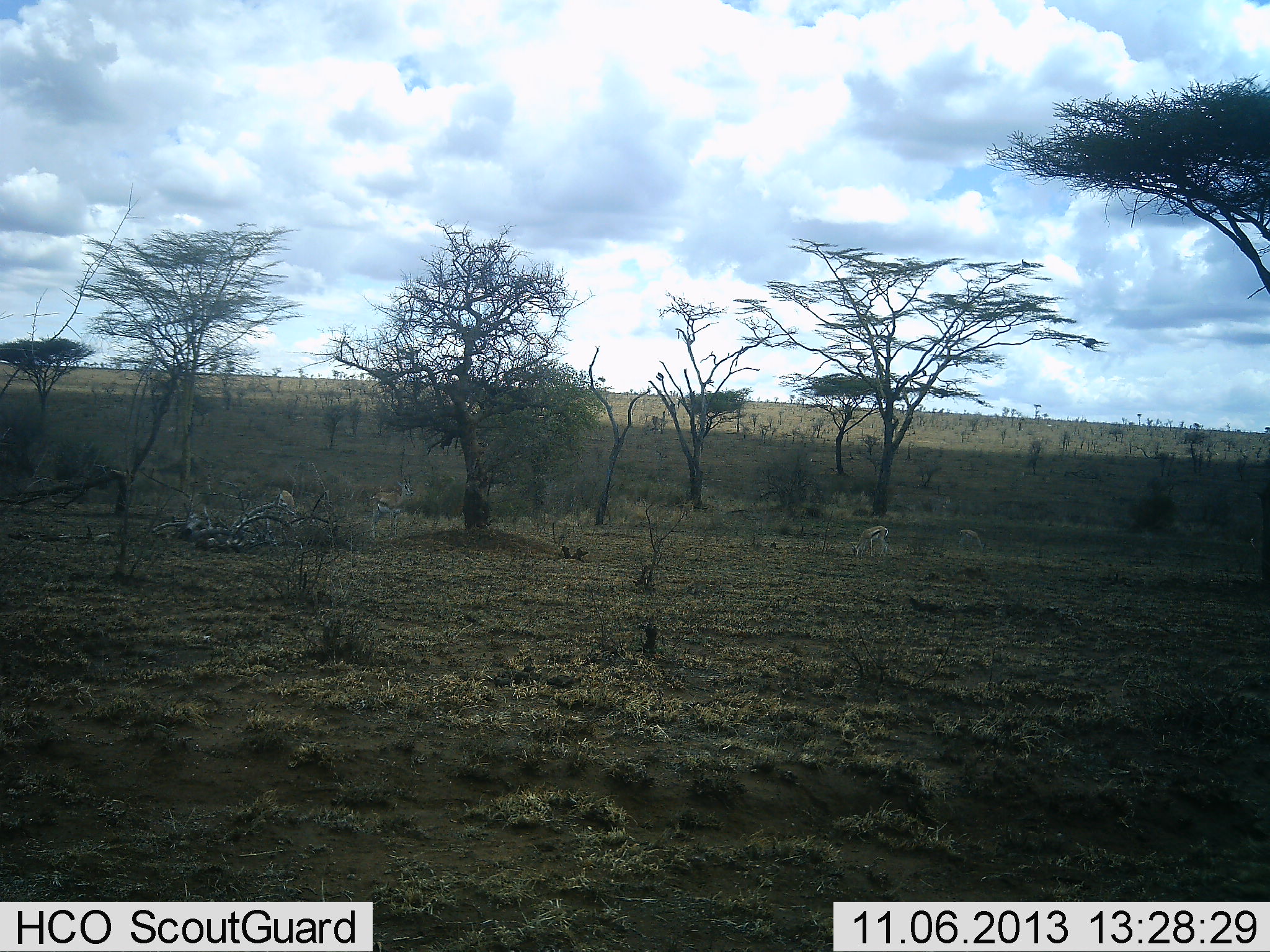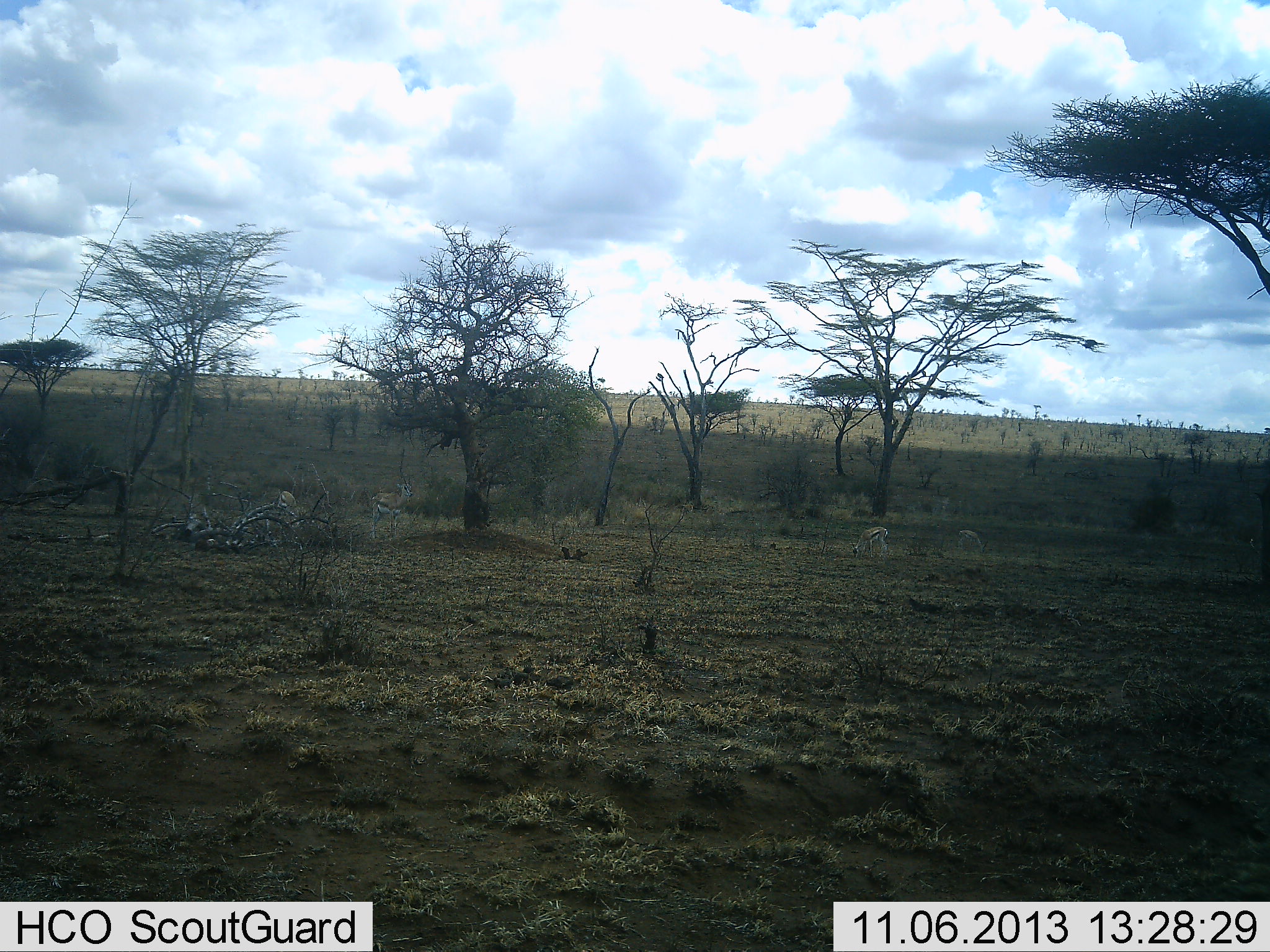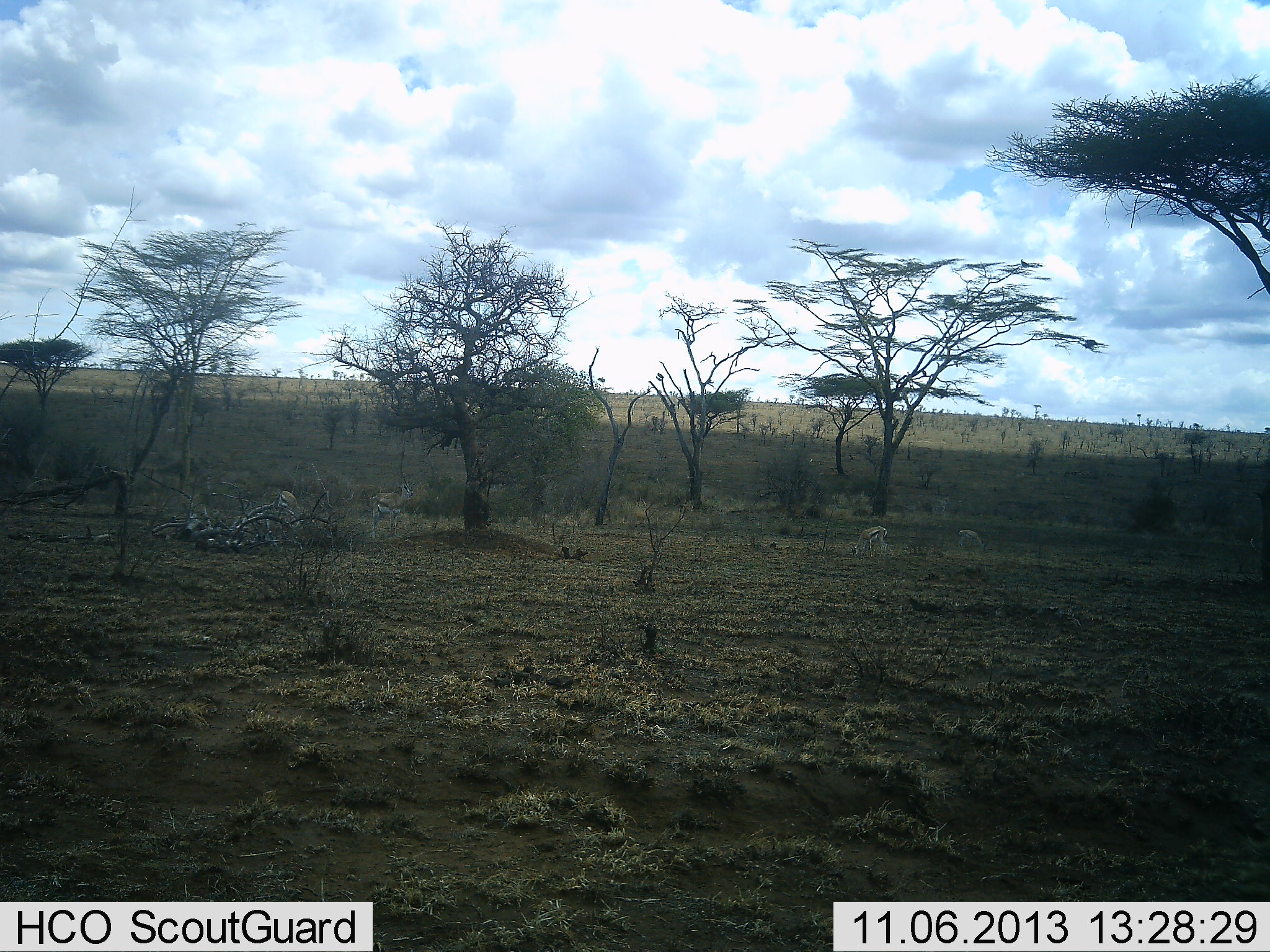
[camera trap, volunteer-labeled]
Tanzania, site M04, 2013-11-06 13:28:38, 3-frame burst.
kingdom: Animalia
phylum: Chordata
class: Mammalia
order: Artiodactyla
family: Bovidae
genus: Eudorcas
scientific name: Eudorcas thomsonii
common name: thomson's gazelle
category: gazellethomsons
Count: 4.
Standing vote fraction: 50%.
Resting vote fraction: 10%.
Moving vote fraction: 20%.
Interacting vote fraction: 0%.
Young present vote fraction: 10%.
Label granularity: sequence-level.